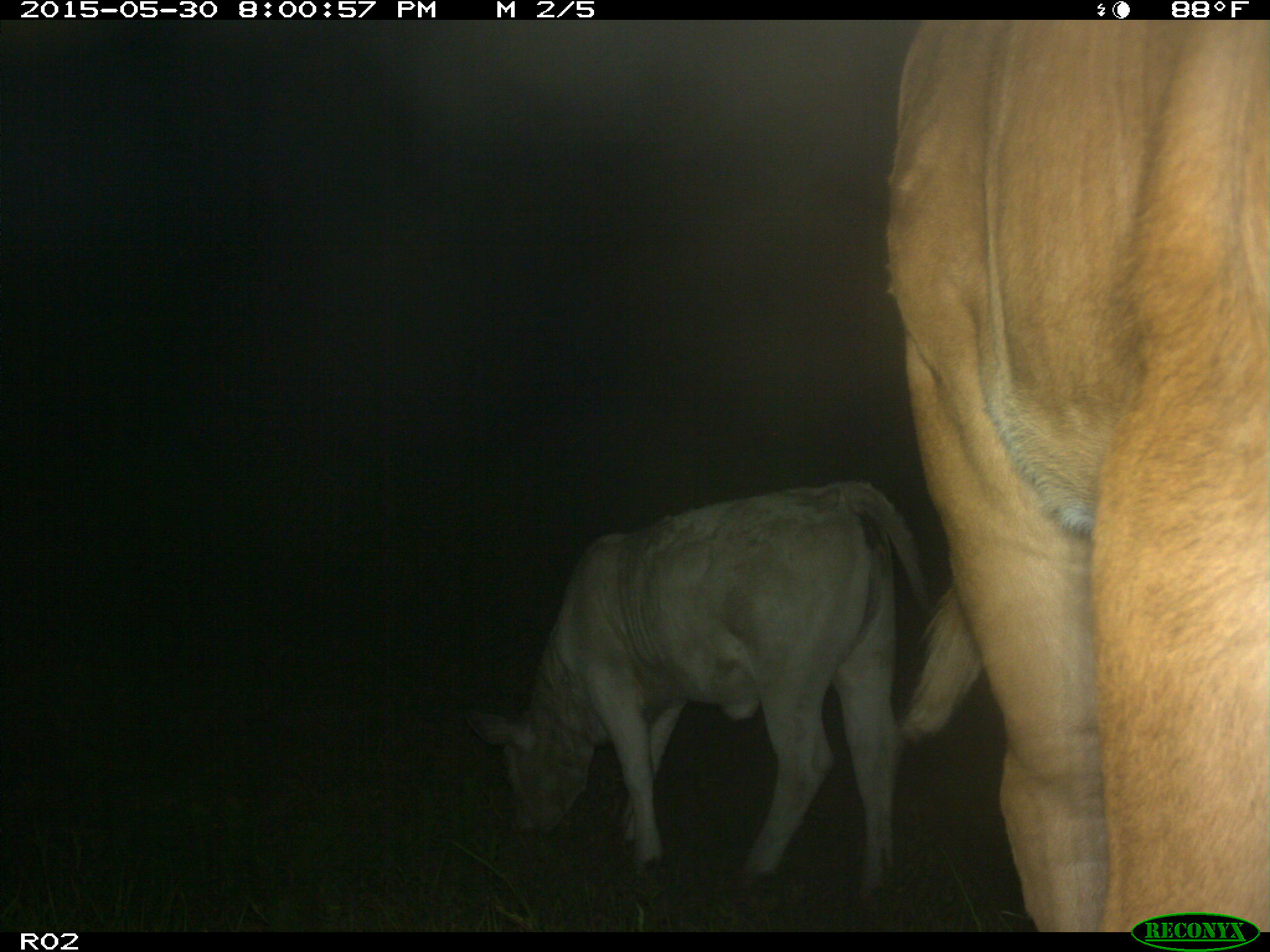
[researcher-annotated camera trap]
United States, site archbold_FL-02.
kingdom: Animalia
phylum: Chordata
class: Mammalia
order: Artiodactyla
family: Bovidae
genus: Bos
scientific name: Bos taurus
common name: domestic cow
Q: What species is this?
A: Bos taurus (domestic cow).